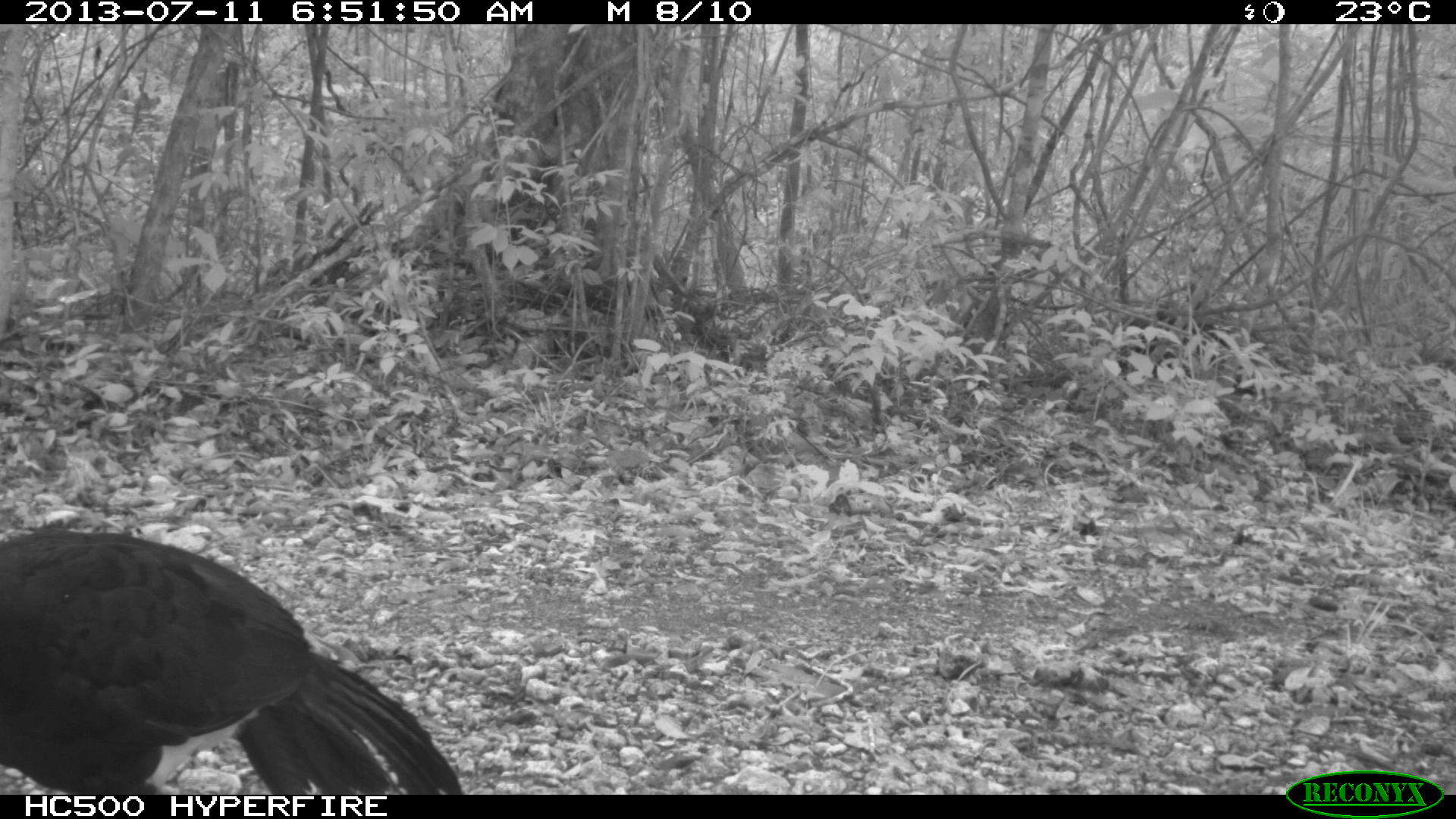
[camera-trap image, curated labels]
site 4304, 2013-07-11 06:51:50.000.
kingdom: Animalia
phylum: Chordata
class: Aves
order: Galliformes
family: Cracidae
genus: Crax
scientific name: Crax rubra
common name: great curassow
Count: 2.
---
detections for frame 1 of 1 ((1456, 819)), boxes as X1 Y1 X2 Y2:
crax rubra: 0 525 463 793